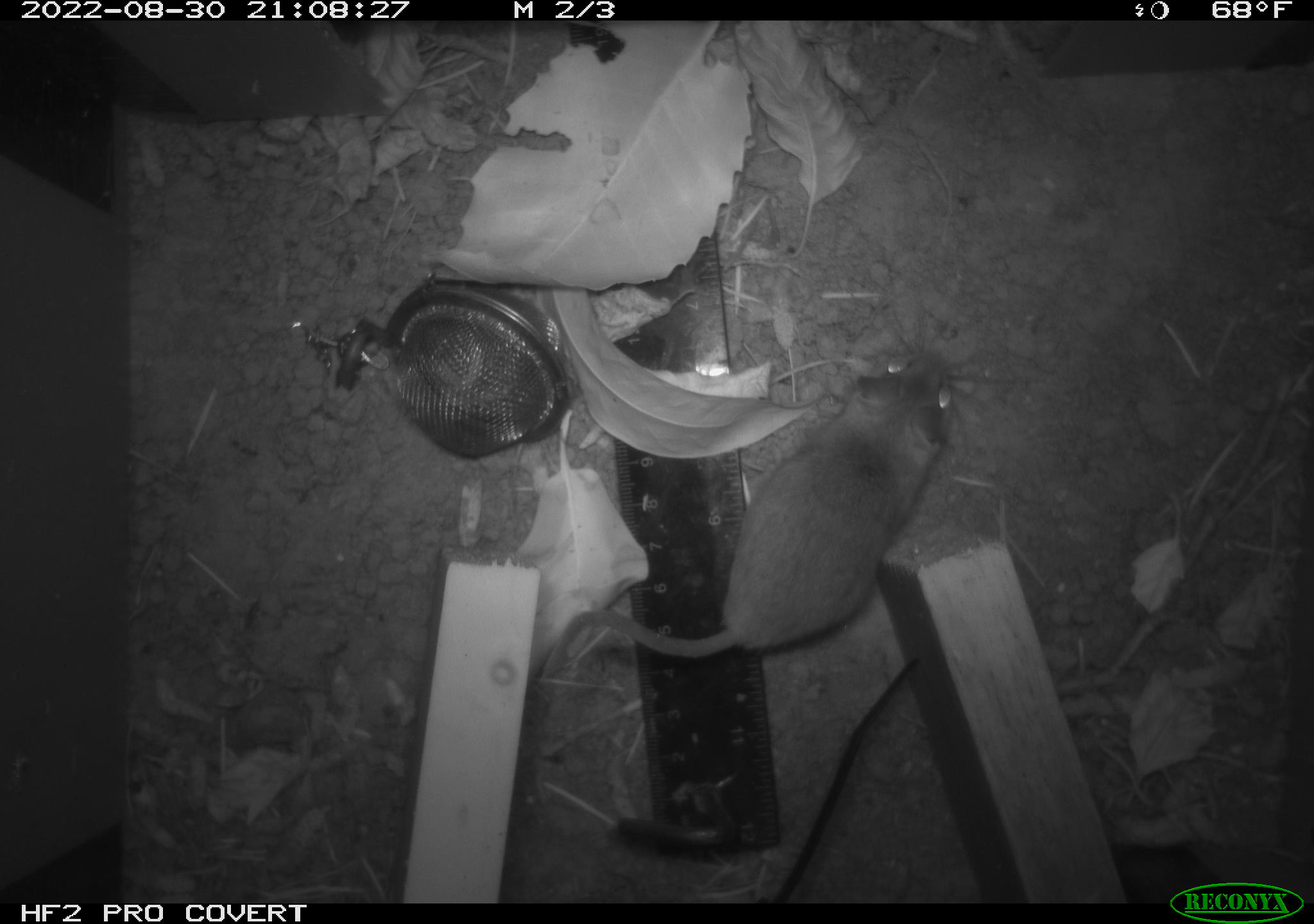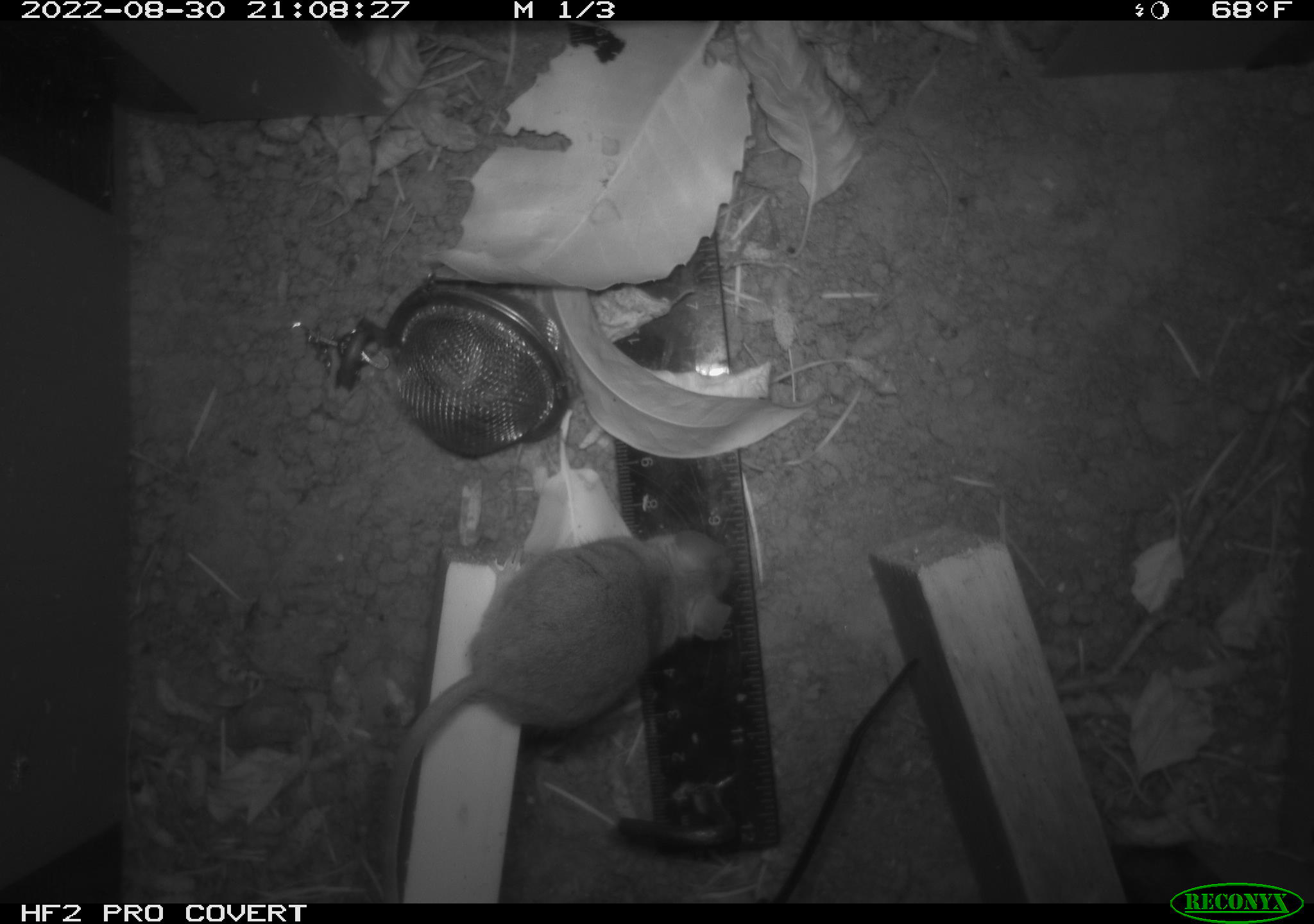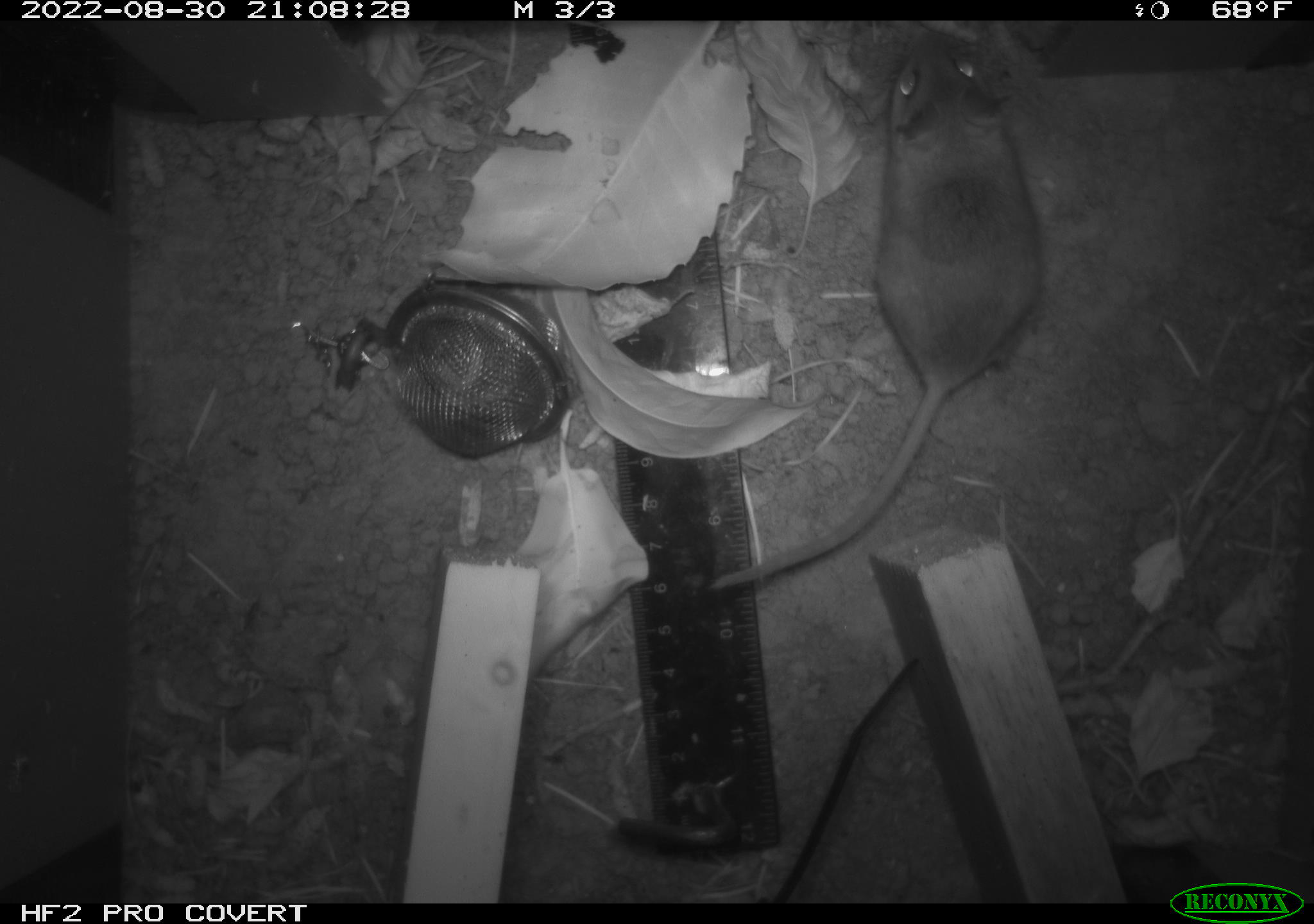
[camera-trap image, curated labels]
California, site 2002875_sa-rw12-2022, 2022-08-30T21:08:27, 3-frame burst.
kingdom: Animalia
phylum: Chordata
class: Mammalia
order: Rodentia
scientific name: Rodentia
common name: rodent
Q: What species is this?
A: Rodent (Rodentia).